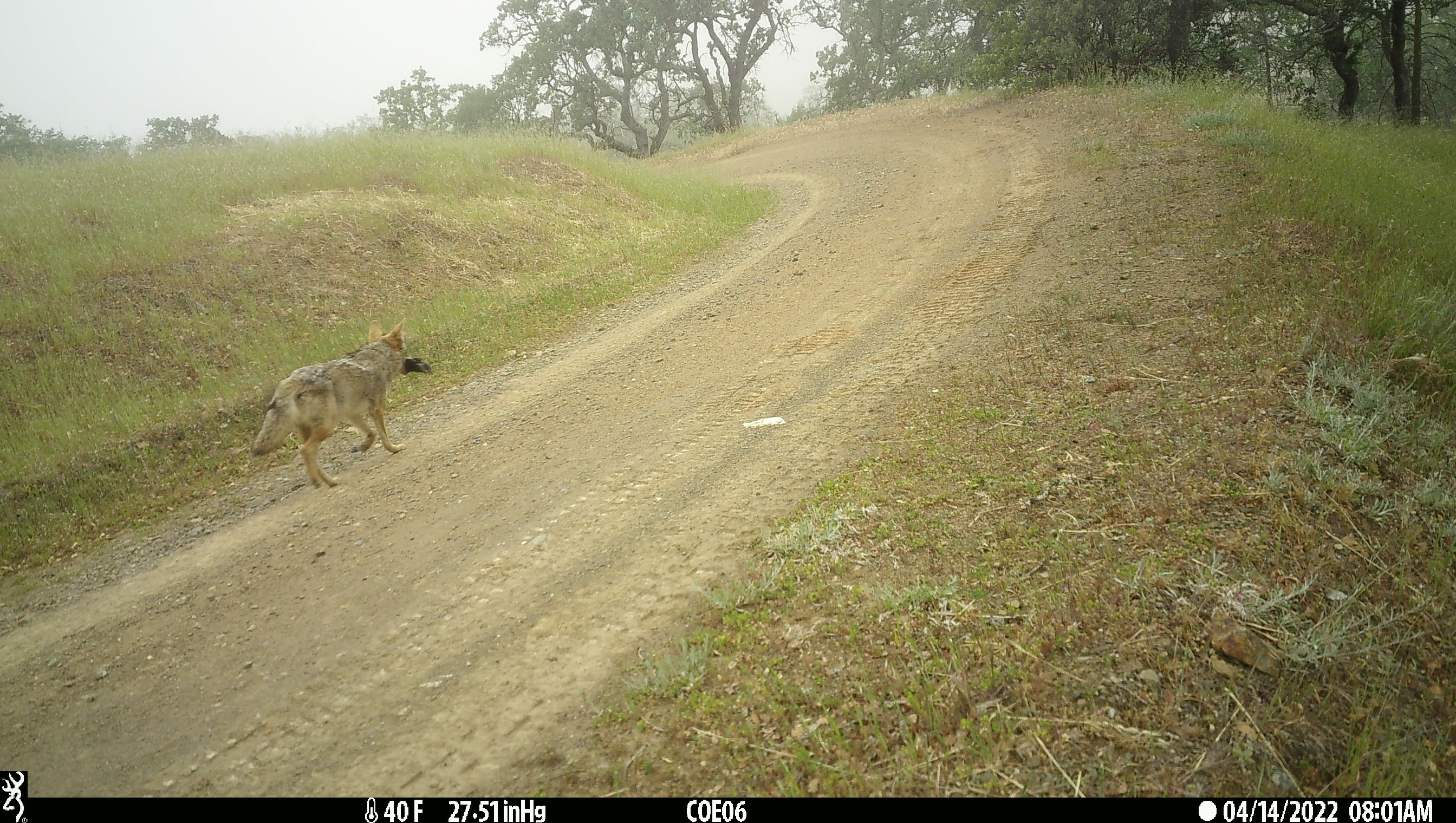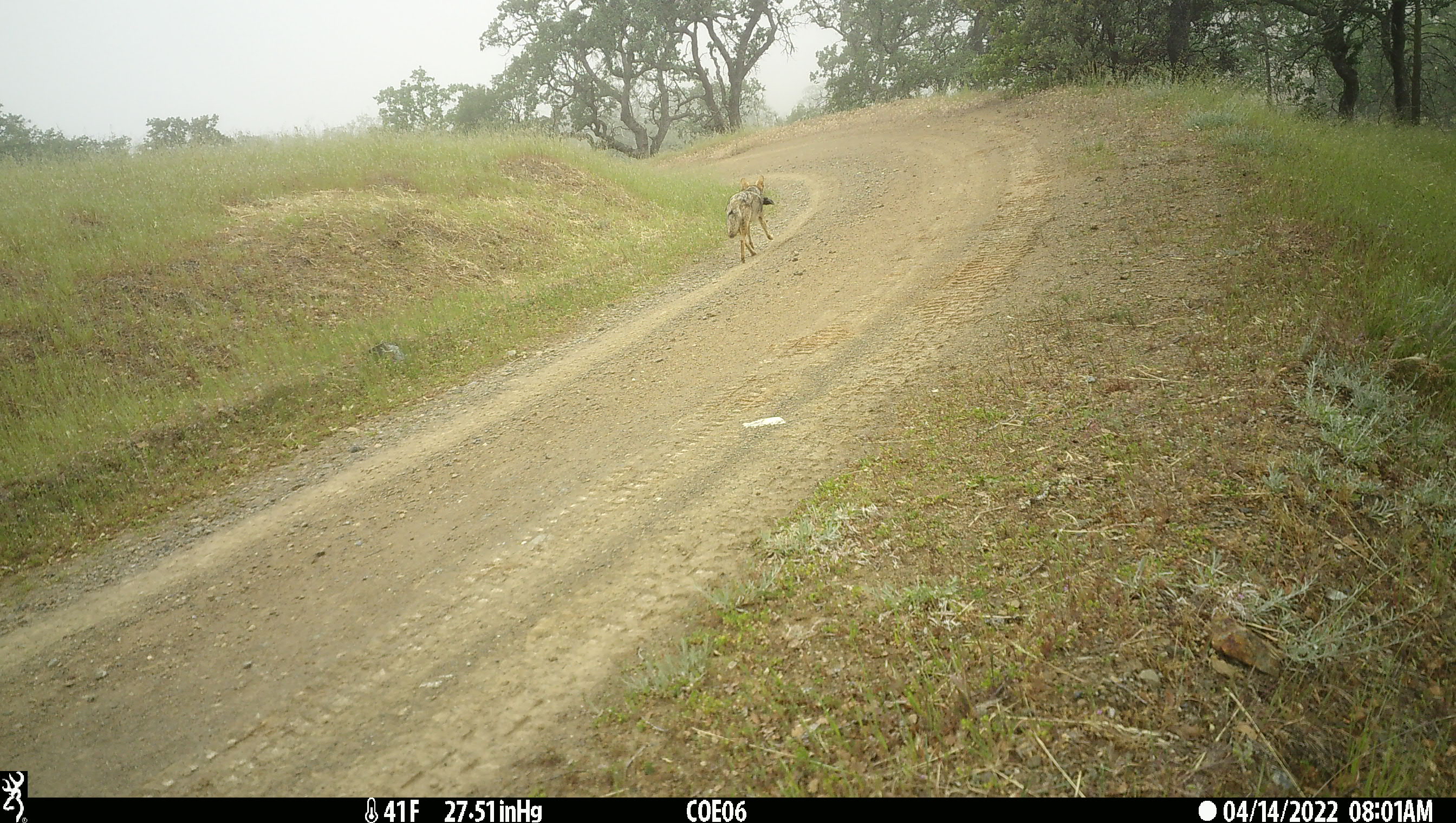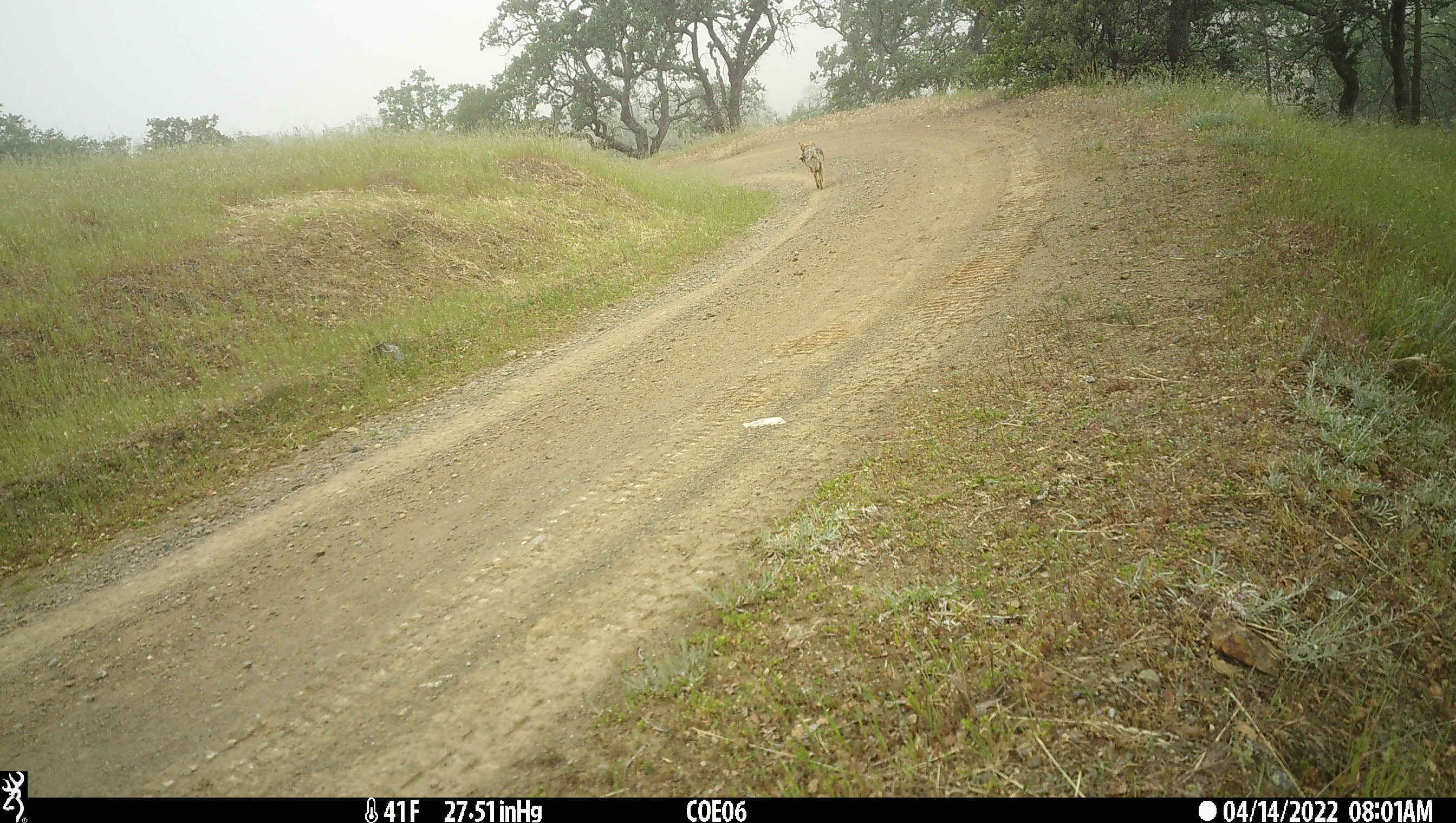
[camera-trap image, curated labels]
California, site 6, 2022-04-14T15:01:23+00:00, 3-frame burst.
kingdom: Animalia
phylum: Chordata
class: Mammalia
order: Carnivora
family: Canidae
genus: Canis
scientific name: Canis latrans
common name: coyote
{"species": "coyote (Canis latrans)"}